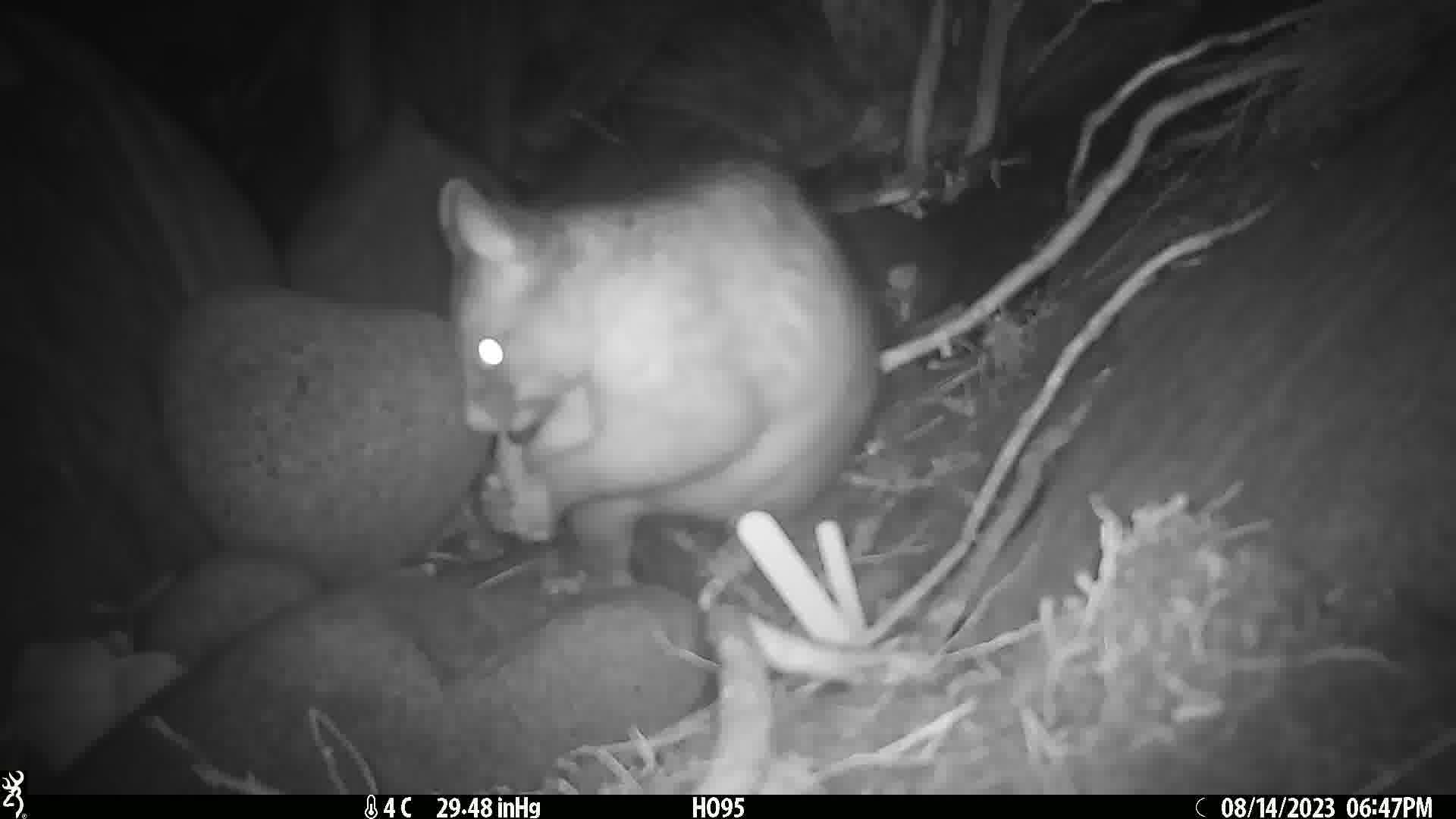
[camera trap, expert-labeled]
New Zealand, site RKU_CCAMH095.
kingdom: Animalia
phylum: Chordata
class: Mammalia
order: Diprotodontia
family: Phalangeridae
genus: Trichosurus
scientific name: Trichosurus vulpecula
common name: common brushtail possum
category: possum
Possum (common brushtail possum) (Trichosurus vulpecula).